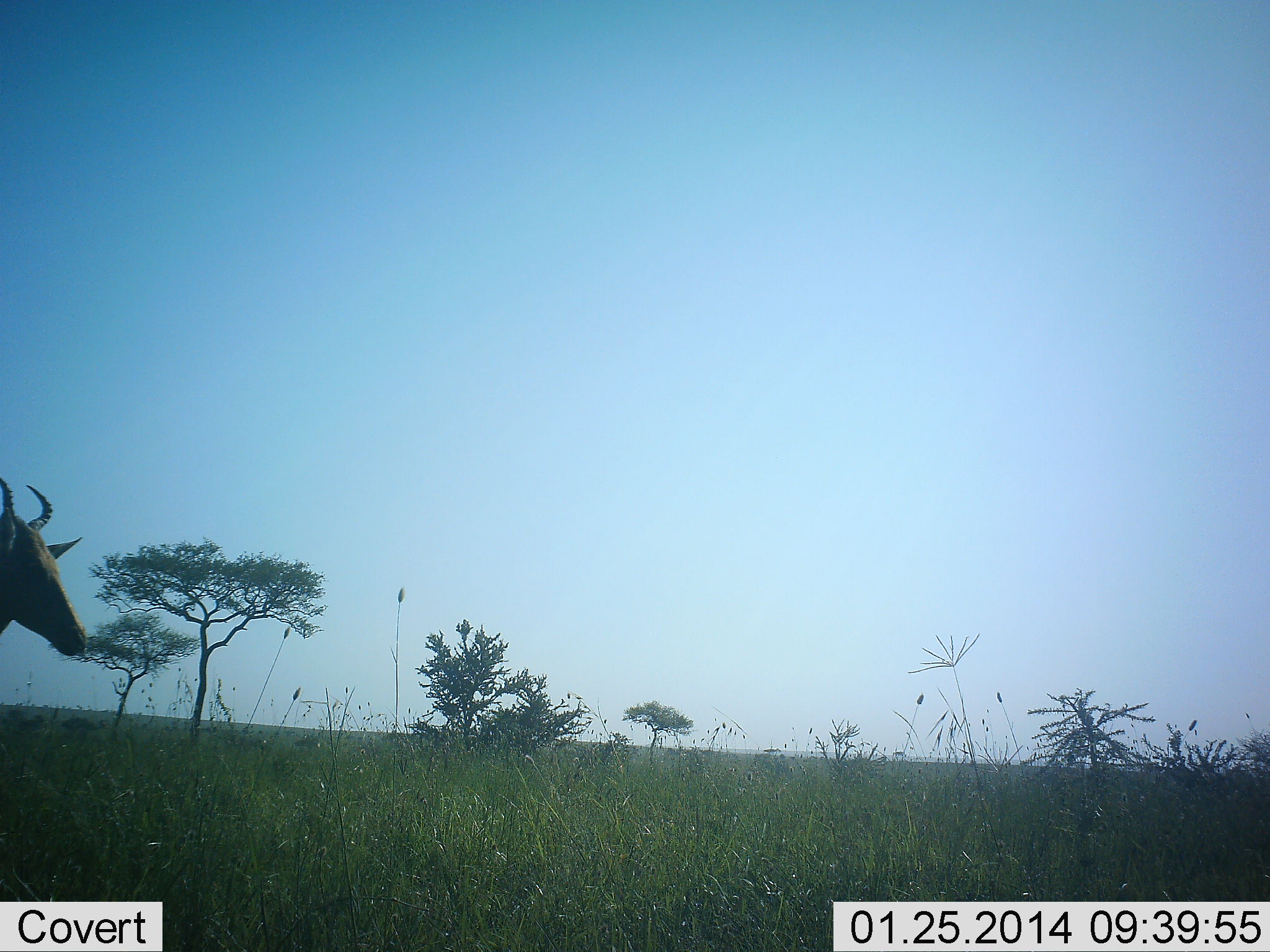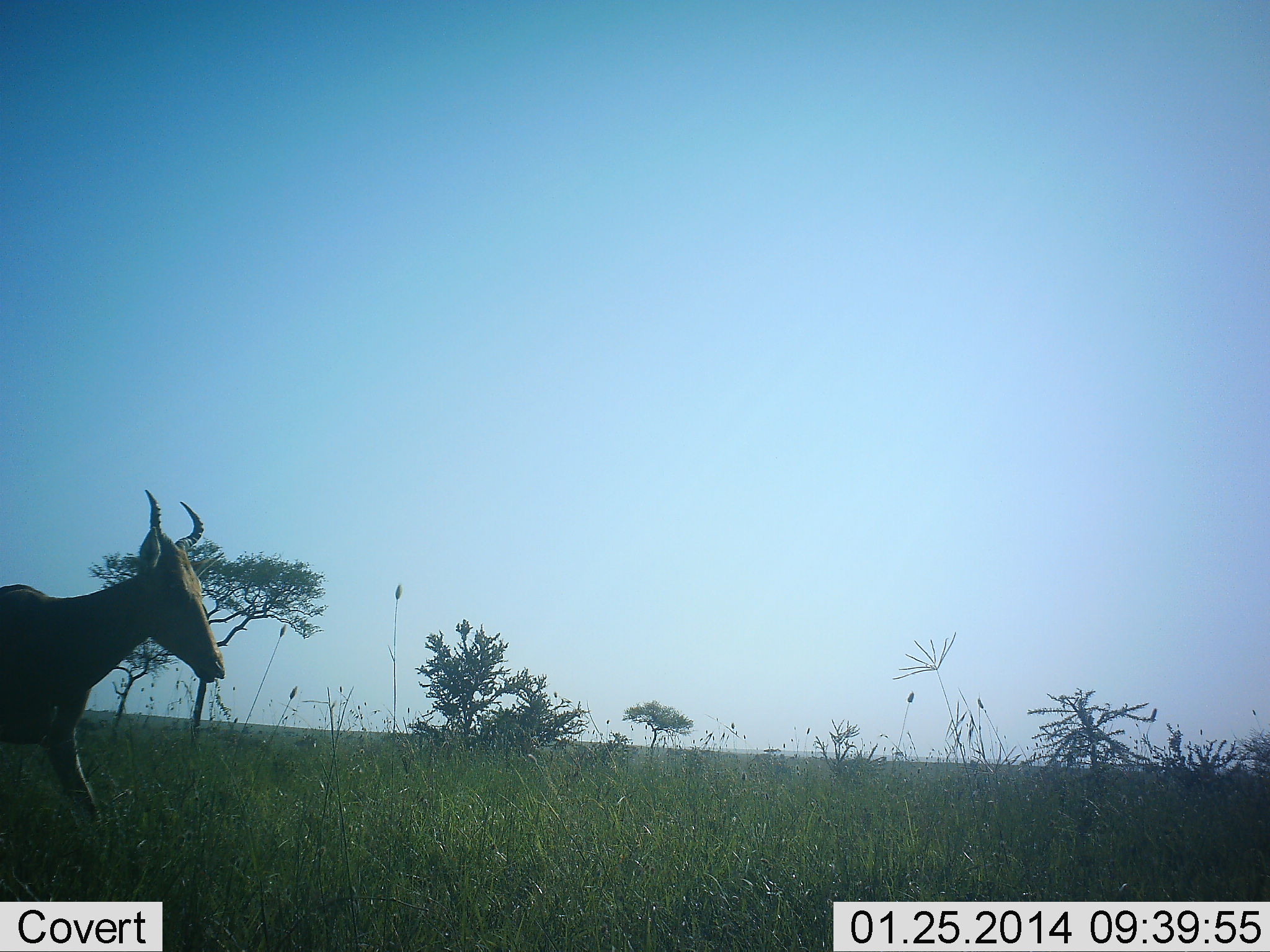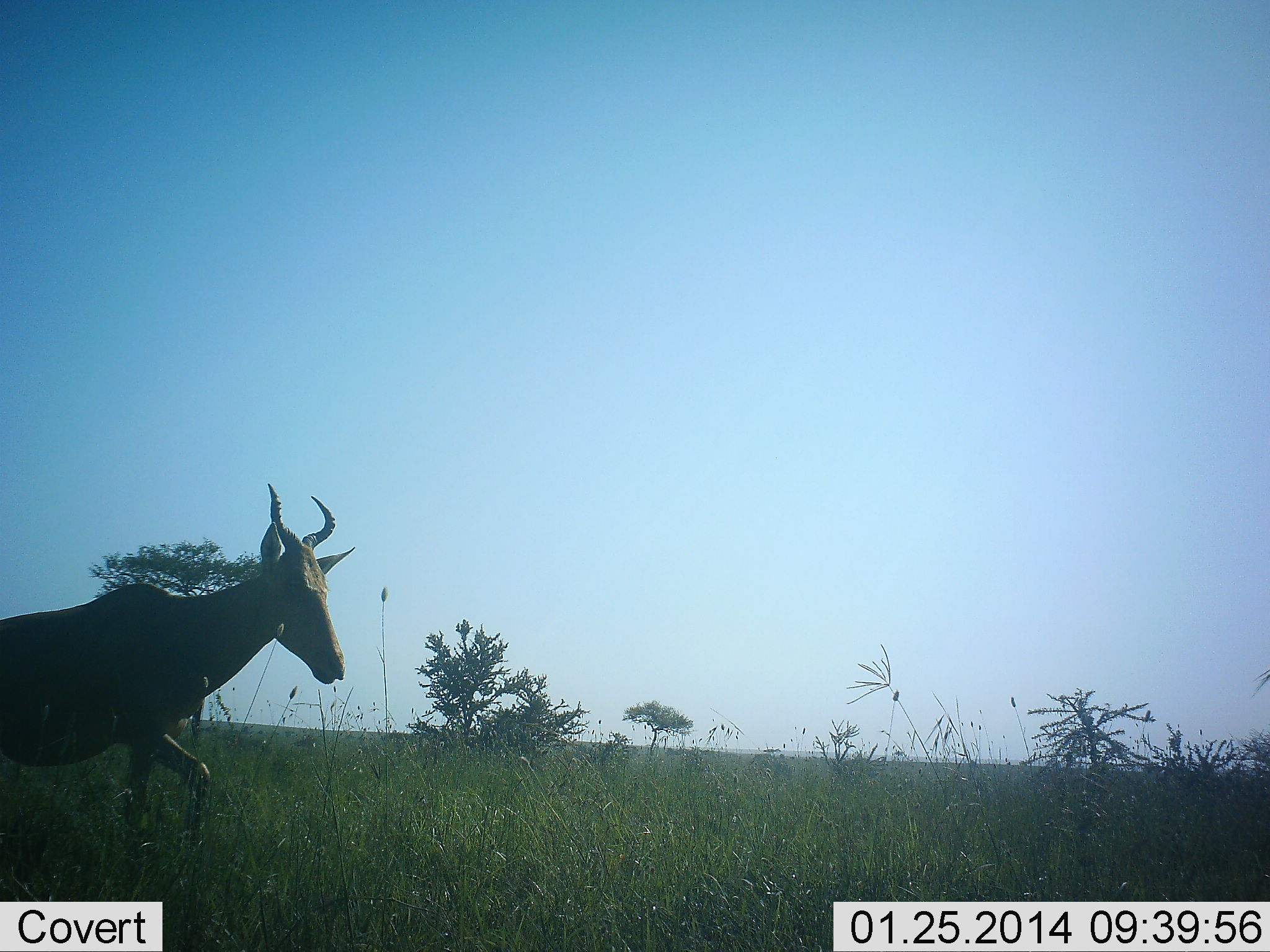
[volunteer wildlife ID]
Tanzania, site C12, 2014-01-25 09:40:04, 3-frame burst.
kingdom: Animalia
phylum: Chordata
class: Mammalia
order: Artiodactyla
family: Bovidae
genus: Alcelaphus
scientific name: Alcelaphus buselaphus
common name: hartebeest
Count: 1.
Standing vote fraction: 0%.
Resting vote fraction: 0%.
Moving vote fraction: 100%.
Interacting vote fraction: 0%.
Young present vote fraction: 0%.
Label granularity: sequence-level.